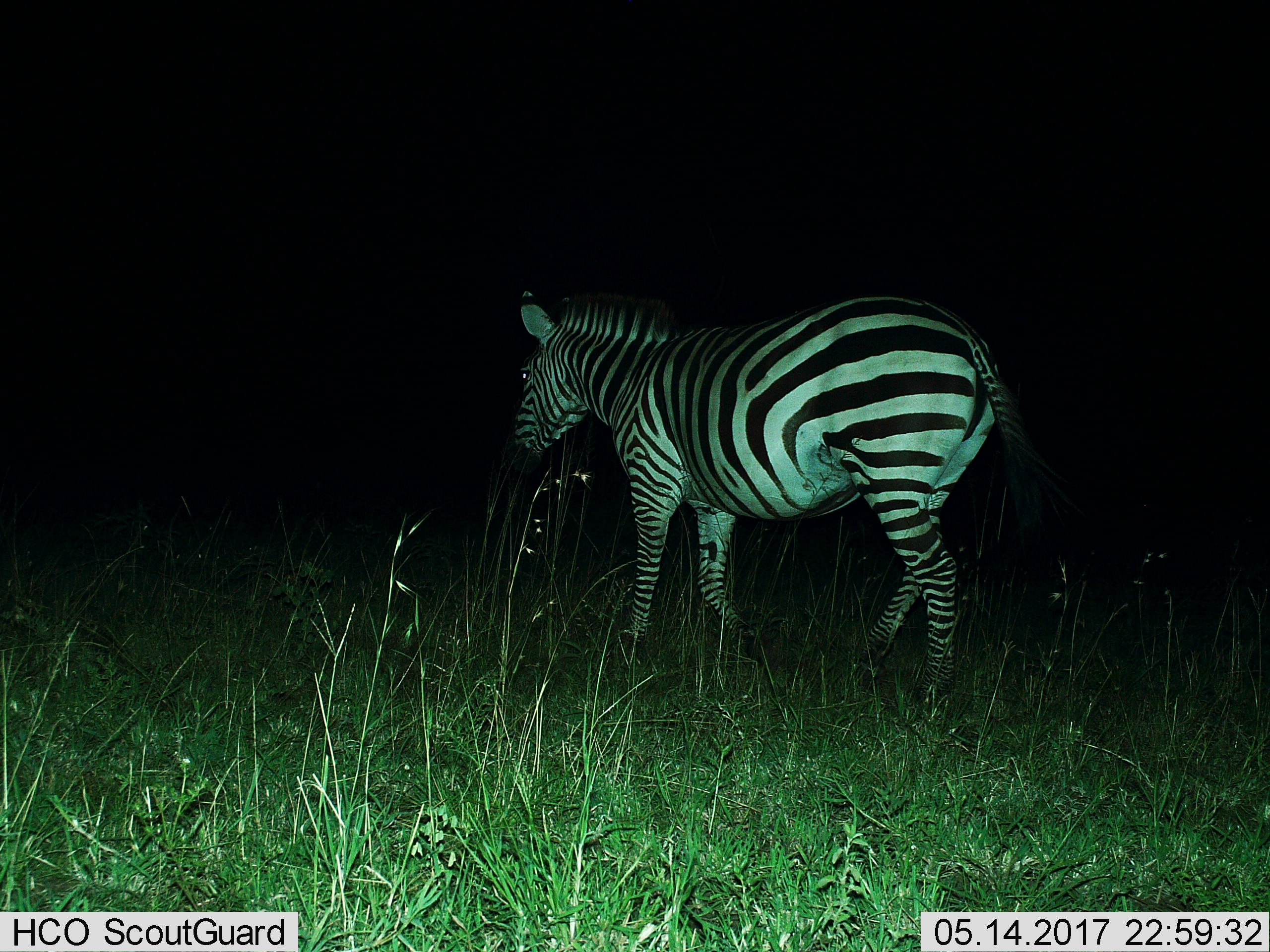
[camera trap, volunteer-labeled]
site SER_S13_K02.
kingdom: Animalia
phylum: Chordata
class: Mammalia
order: Perissodactyla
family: Equidae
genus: Equus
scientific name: Equus quagga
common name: plains zebra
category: zebraplains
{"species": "zebraplains (plains zebra) (Equus quagga)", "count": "1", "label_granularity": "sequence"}